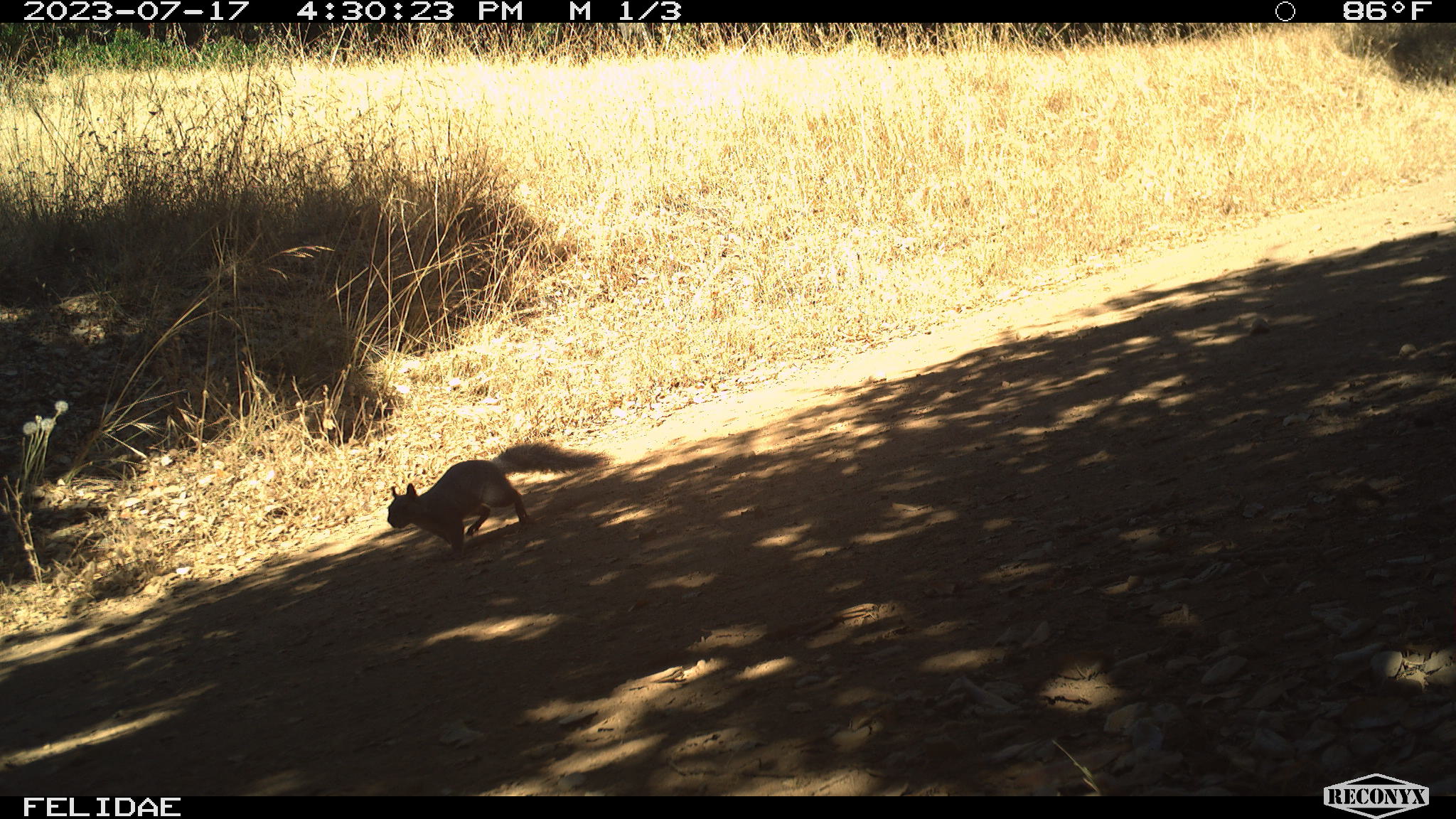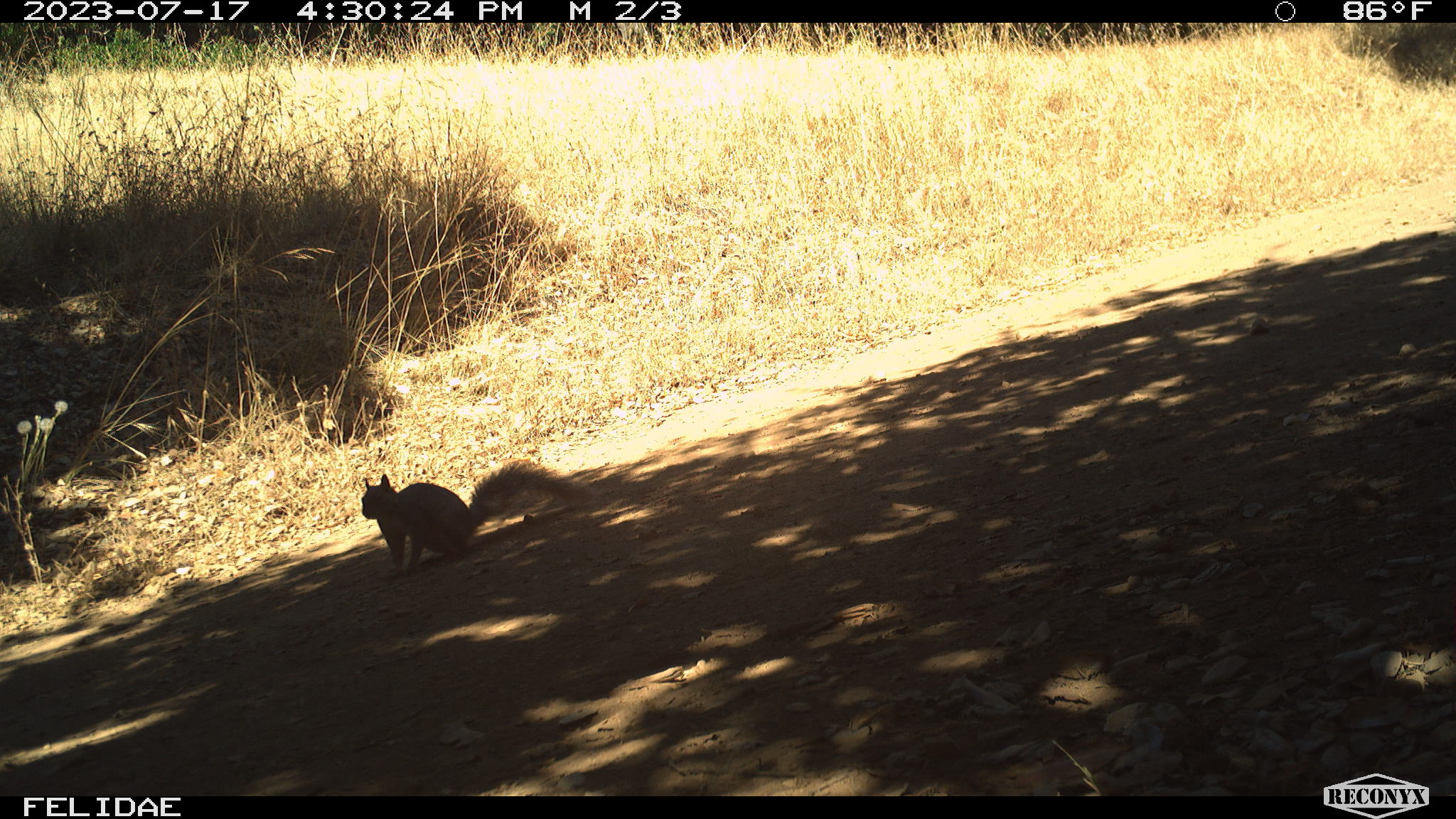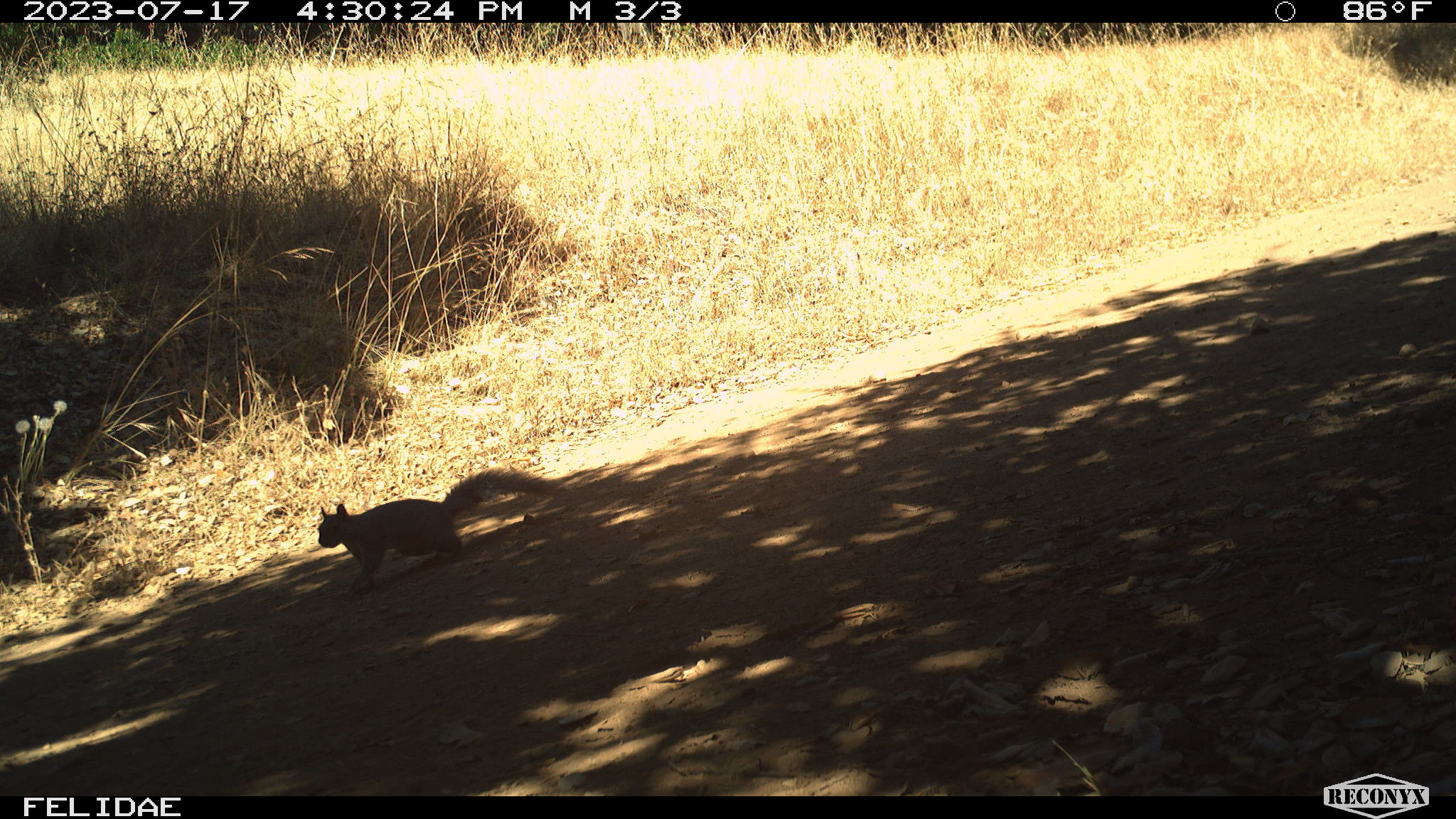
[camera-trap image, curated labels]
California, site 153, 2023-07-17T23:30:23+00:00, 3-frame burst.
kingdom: Animalia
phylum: Chordata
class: Mammalia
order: Rodentia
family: Sciuridae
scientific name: Sciuridae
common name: squirrel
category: unknown squirrel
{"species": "unknown squirrel (squirrel) (Sciuridae)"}